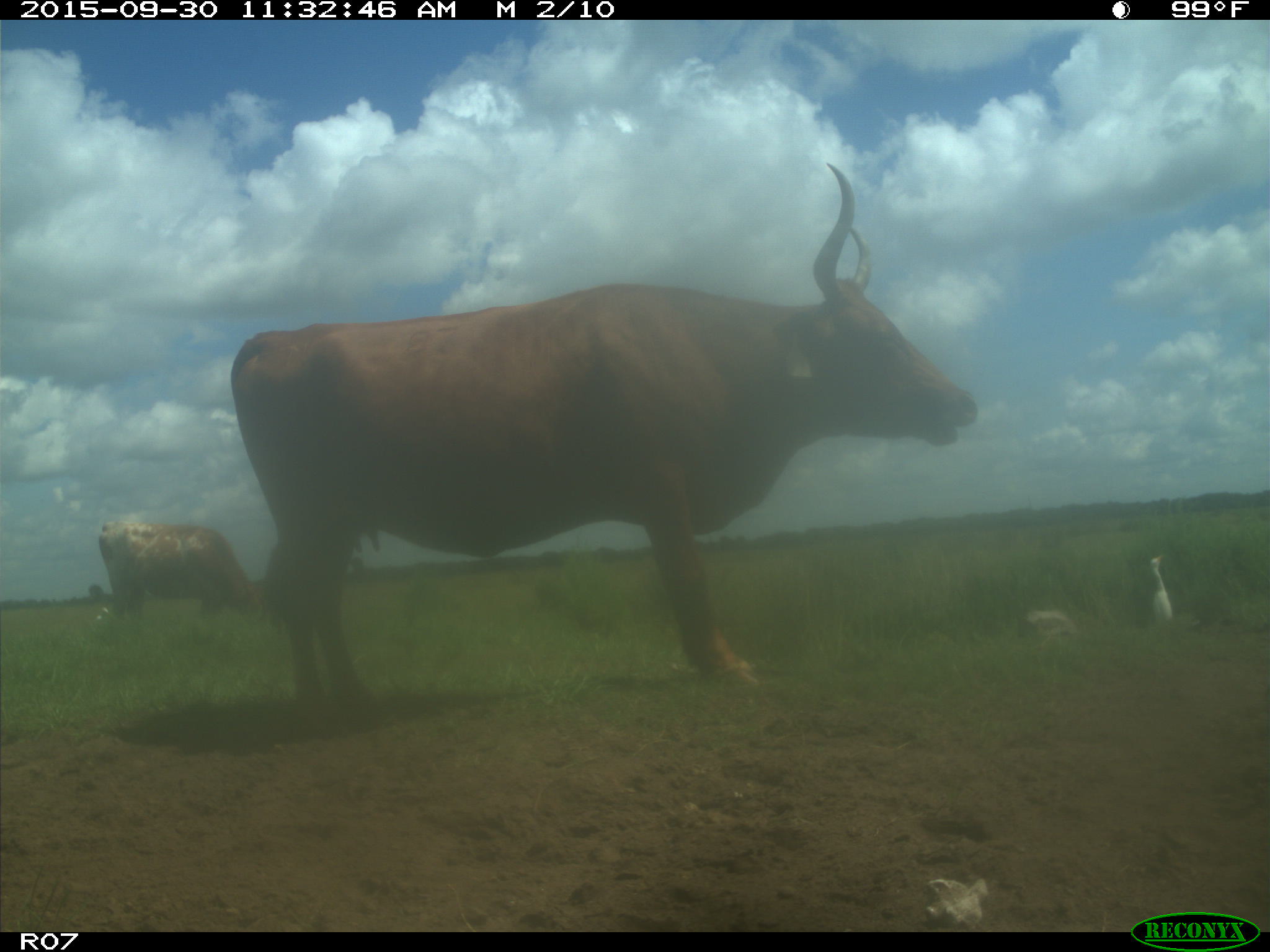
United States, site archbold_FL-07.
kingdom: Animalia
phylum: Chordata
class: Mammalia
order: Artiodactyla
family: Bovidae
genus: Bos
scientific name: Bos taurus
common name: domestic cow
Bos taurus (domestic cow).